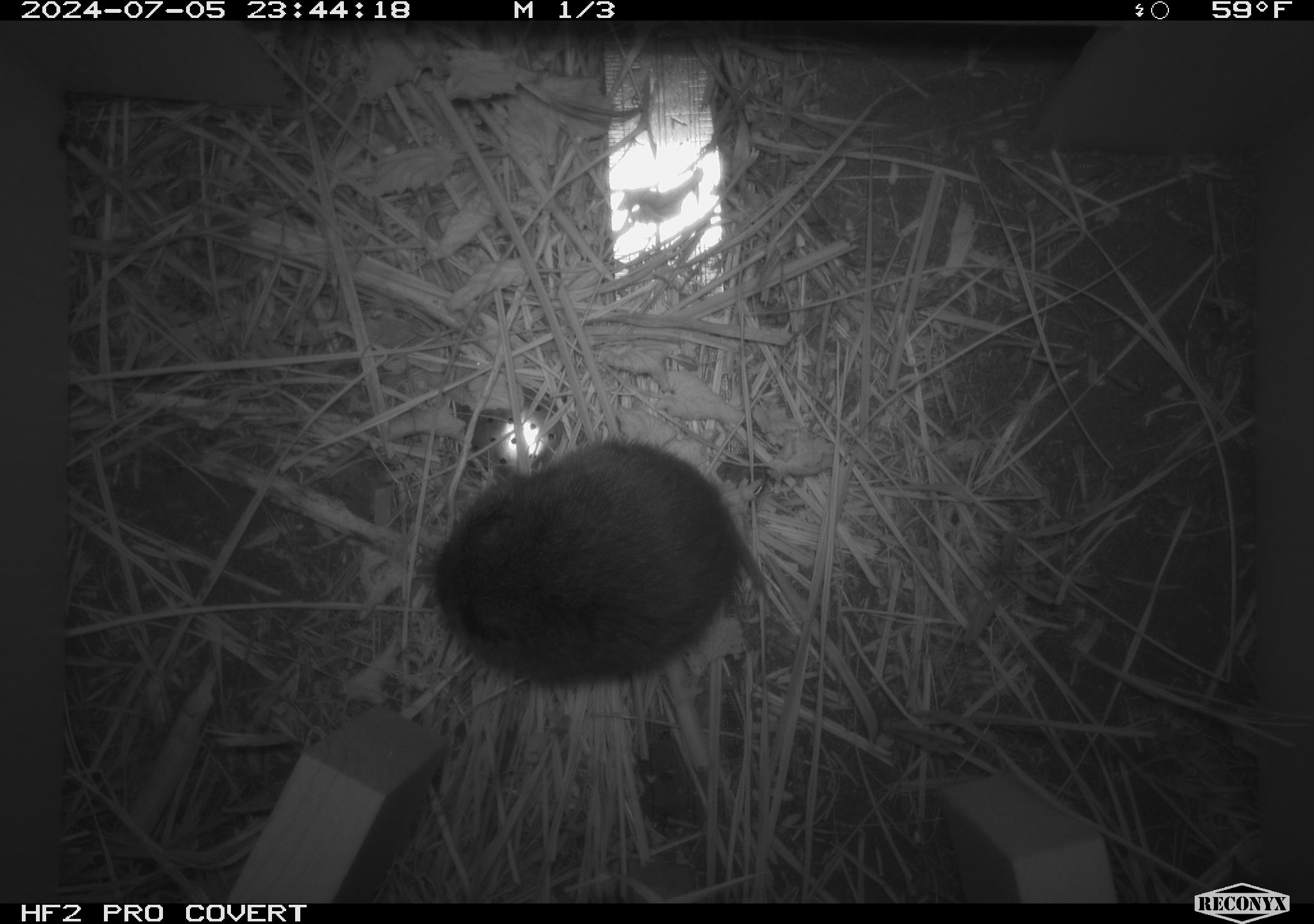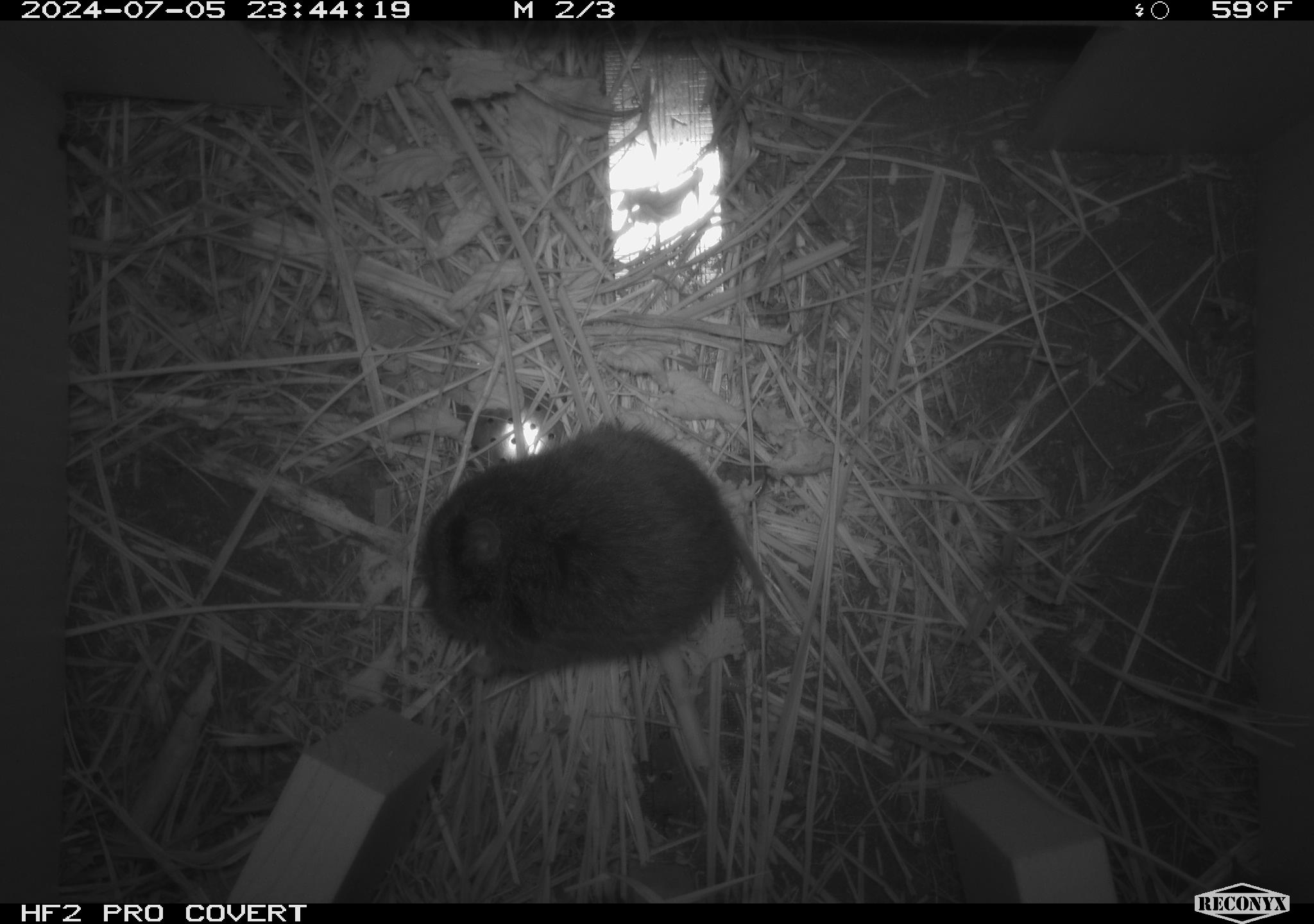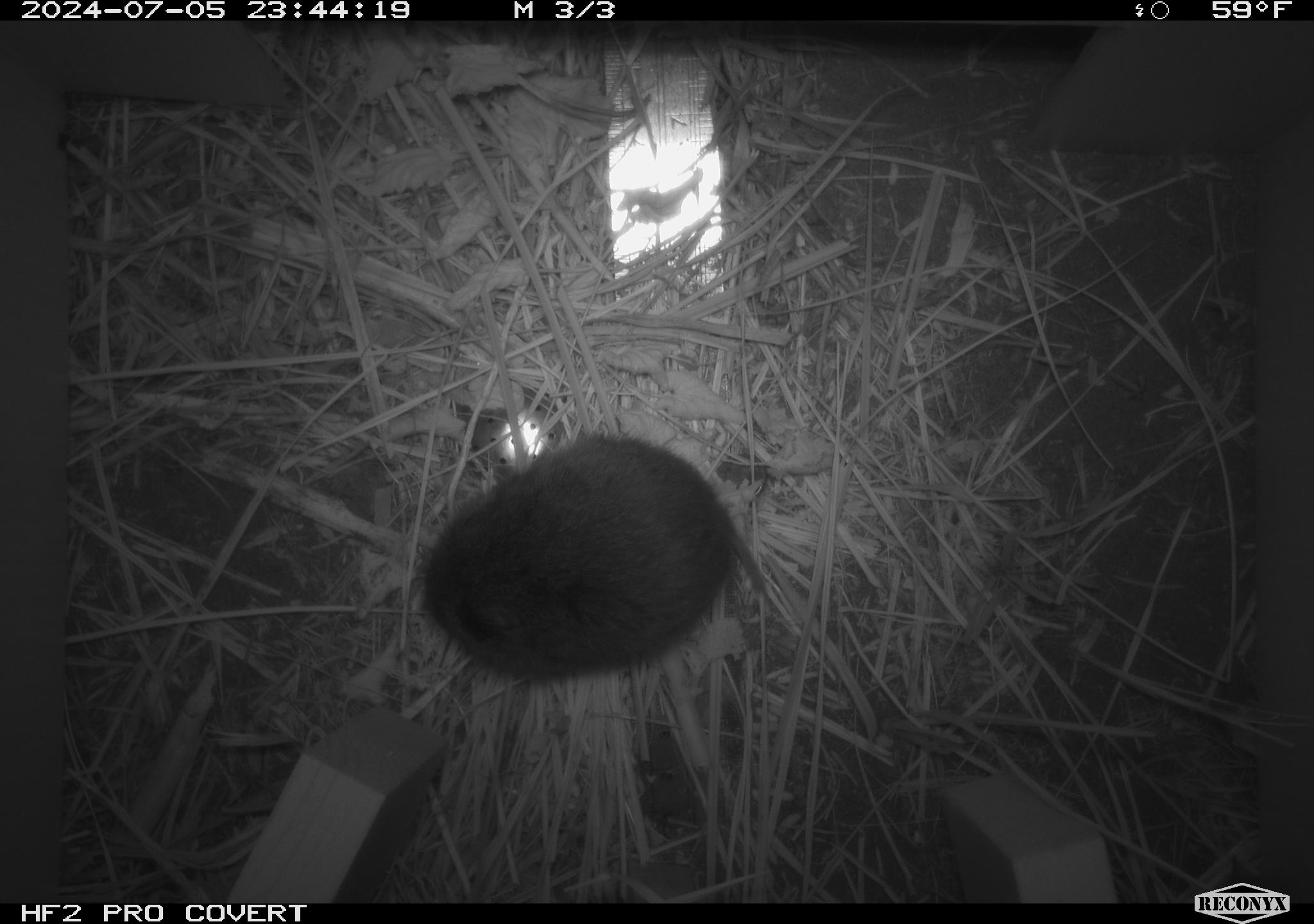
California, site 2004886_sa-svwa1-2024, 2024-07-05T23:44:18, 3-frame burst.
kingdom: Animalia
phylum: Chordata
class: Mammalia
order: Rodentia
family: Cricetidae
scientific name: Arvicolinae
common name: voles, lemmings, and muskrats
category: arvicolinae subfamily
Arvicolinae subfamily (voles, lemmings, and muskrats) (Arvicolinae).